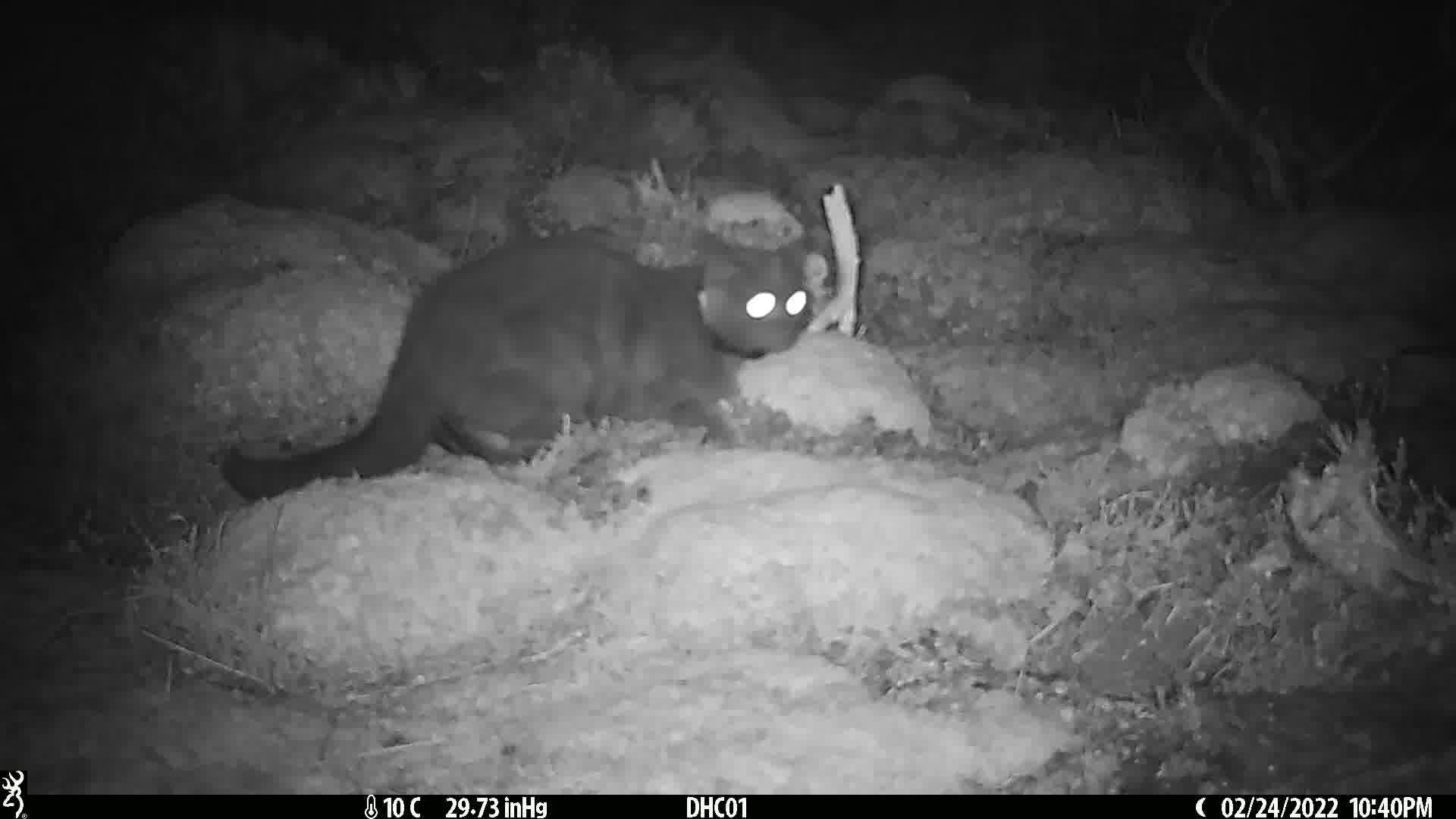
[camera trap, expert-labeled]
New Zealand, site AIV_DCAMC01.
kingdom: Animalia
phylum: Chordata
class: Mammalia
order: Carnivora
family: Felidae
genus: Felis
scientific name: Felis catus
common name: domestic cat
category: cat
Cat (domestic cat) (Felis catus).